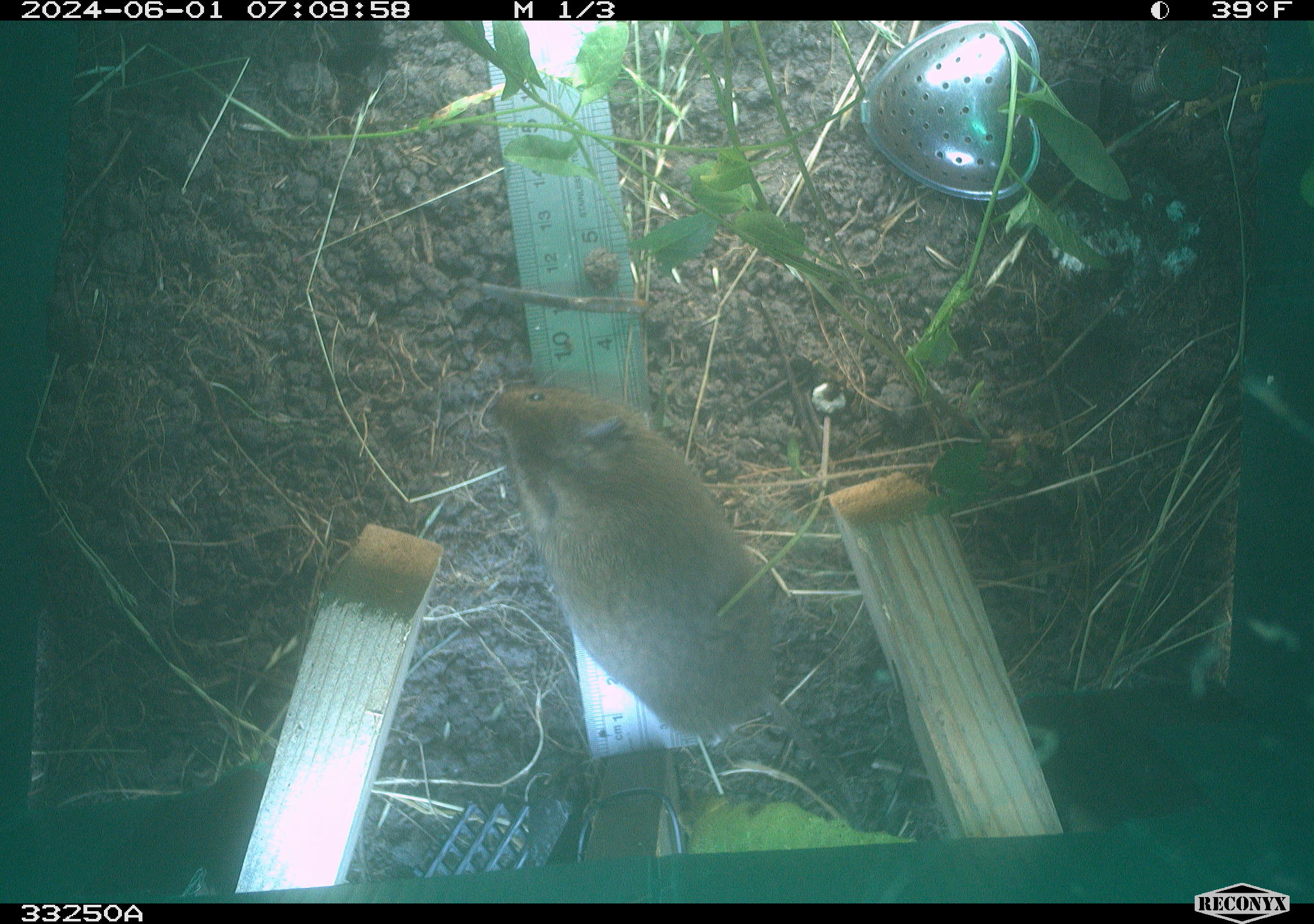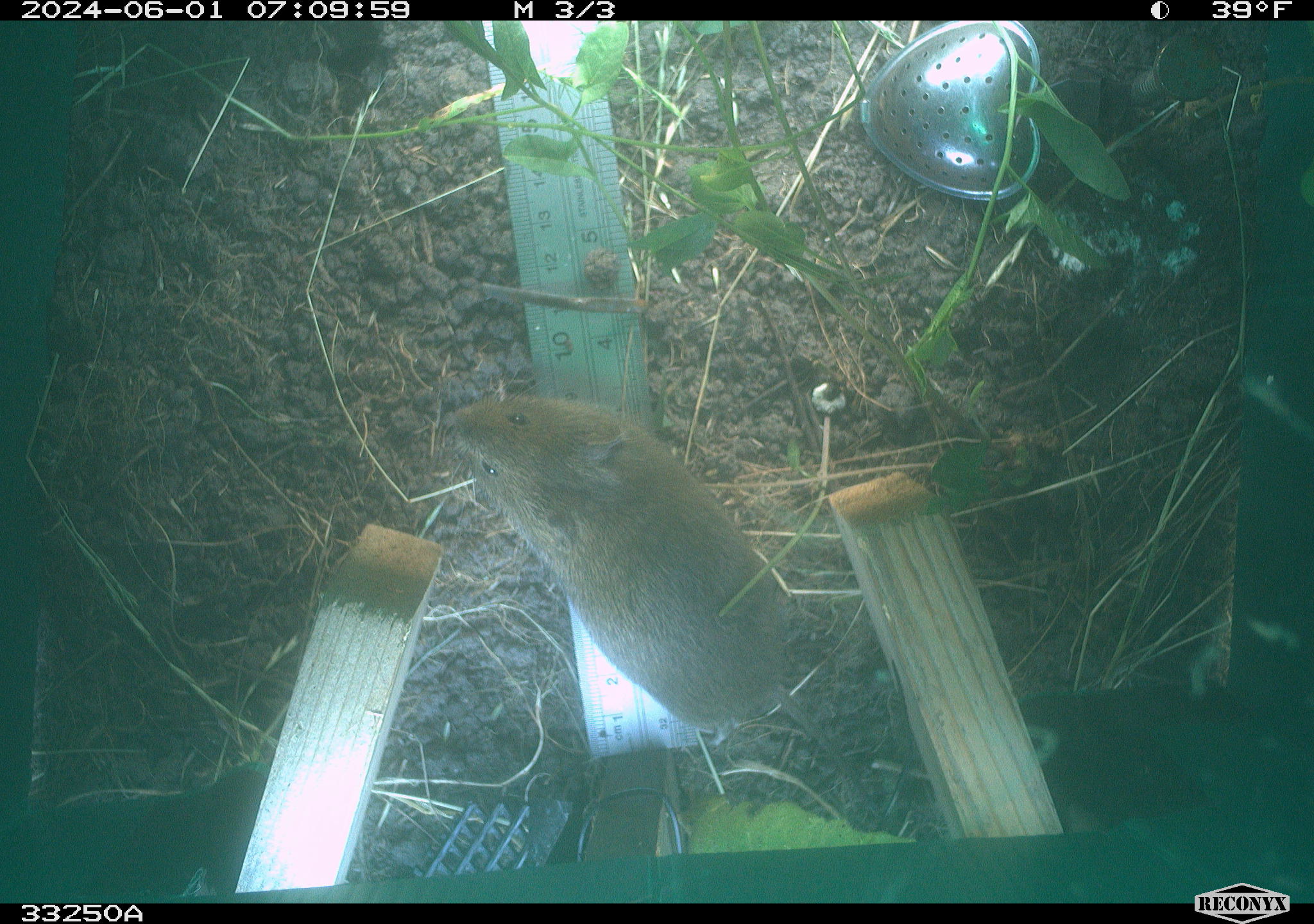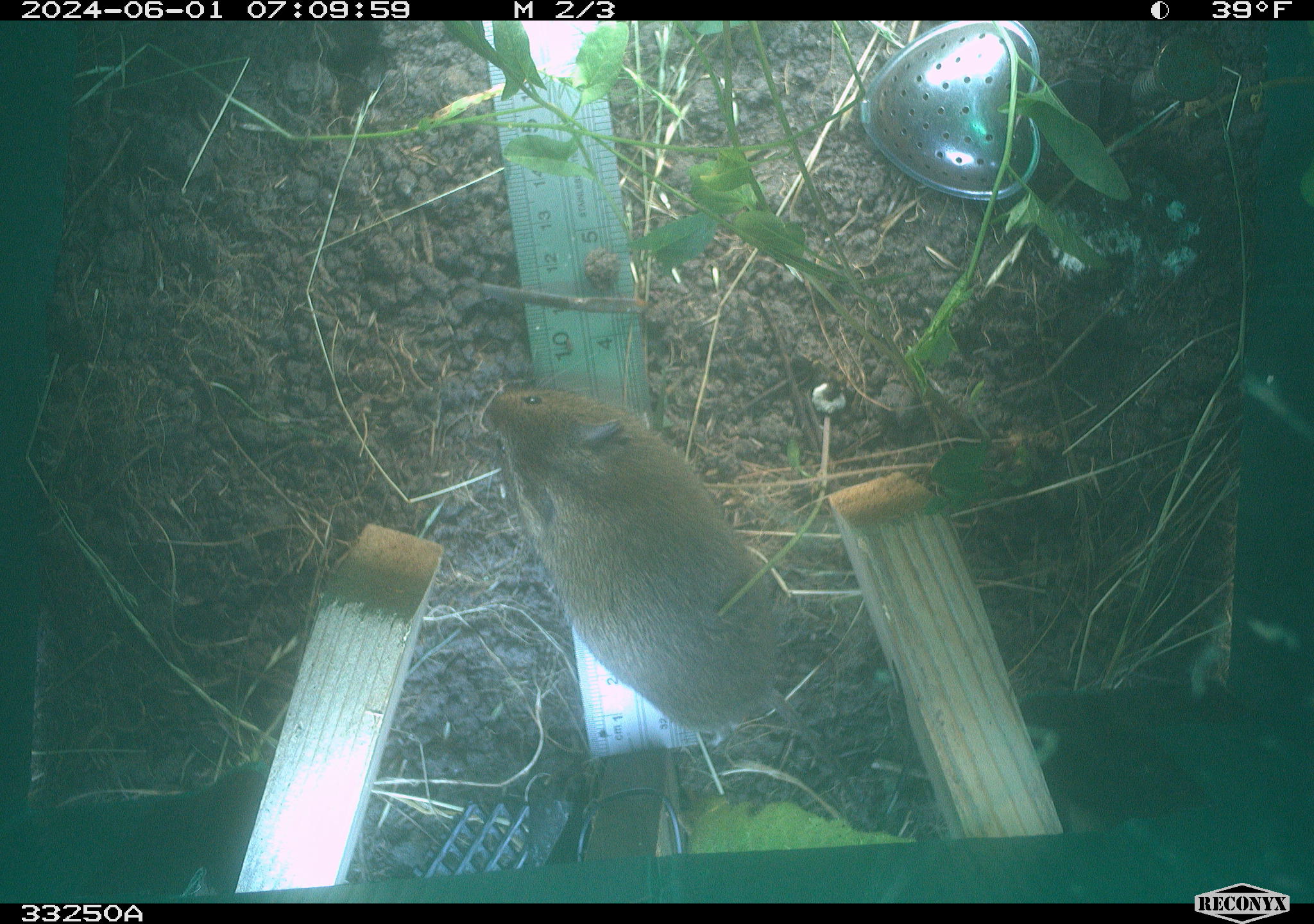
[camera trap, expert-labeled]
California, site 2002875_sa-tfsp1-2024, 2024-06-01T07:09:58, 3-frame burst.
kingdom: Animalia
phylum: Chordata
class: Mammalia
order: Rodentia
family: Cricetidae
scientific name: Arvicolinae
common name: voles, lemmings, and muskrats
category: arvicolinae subfamily